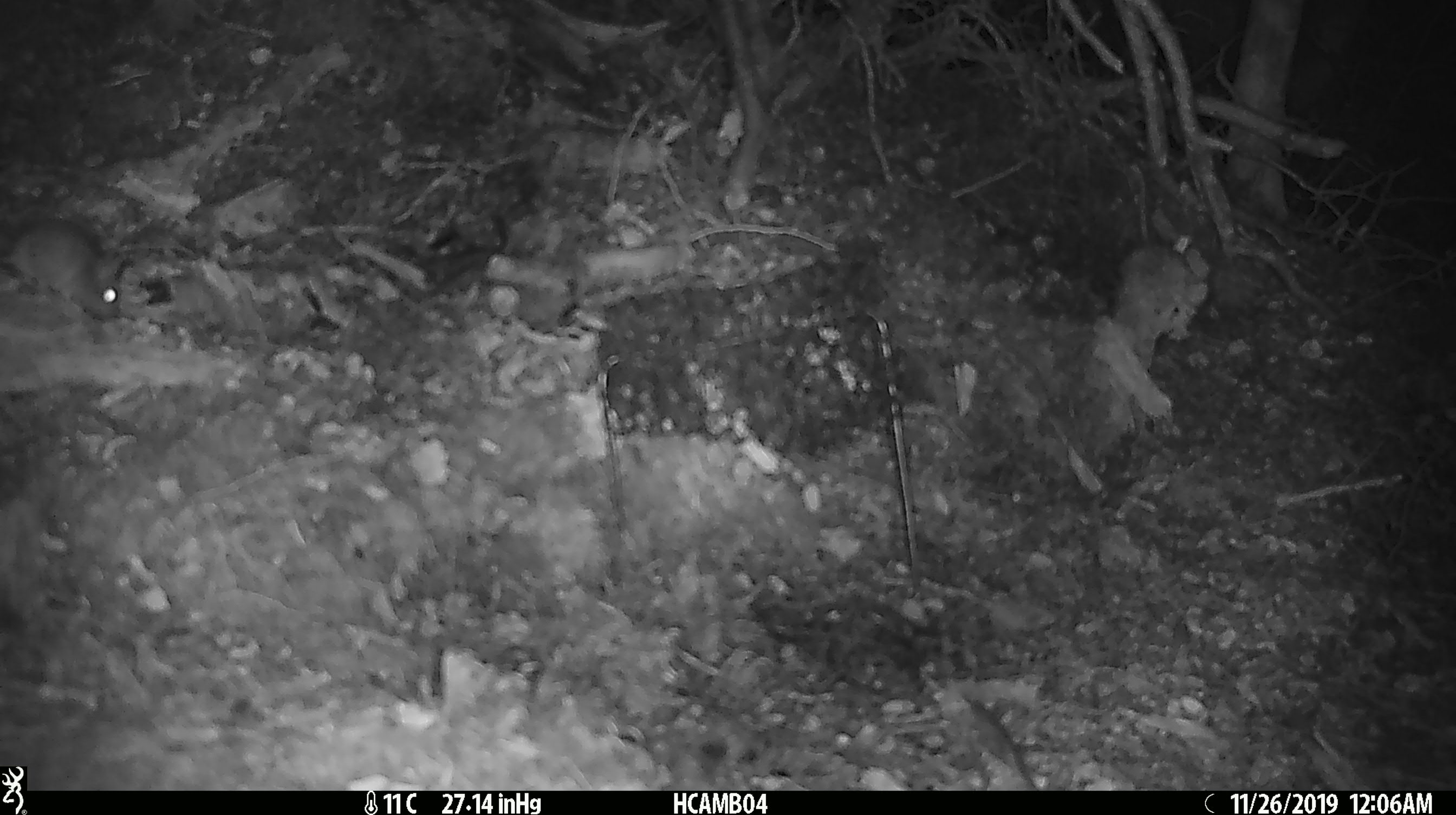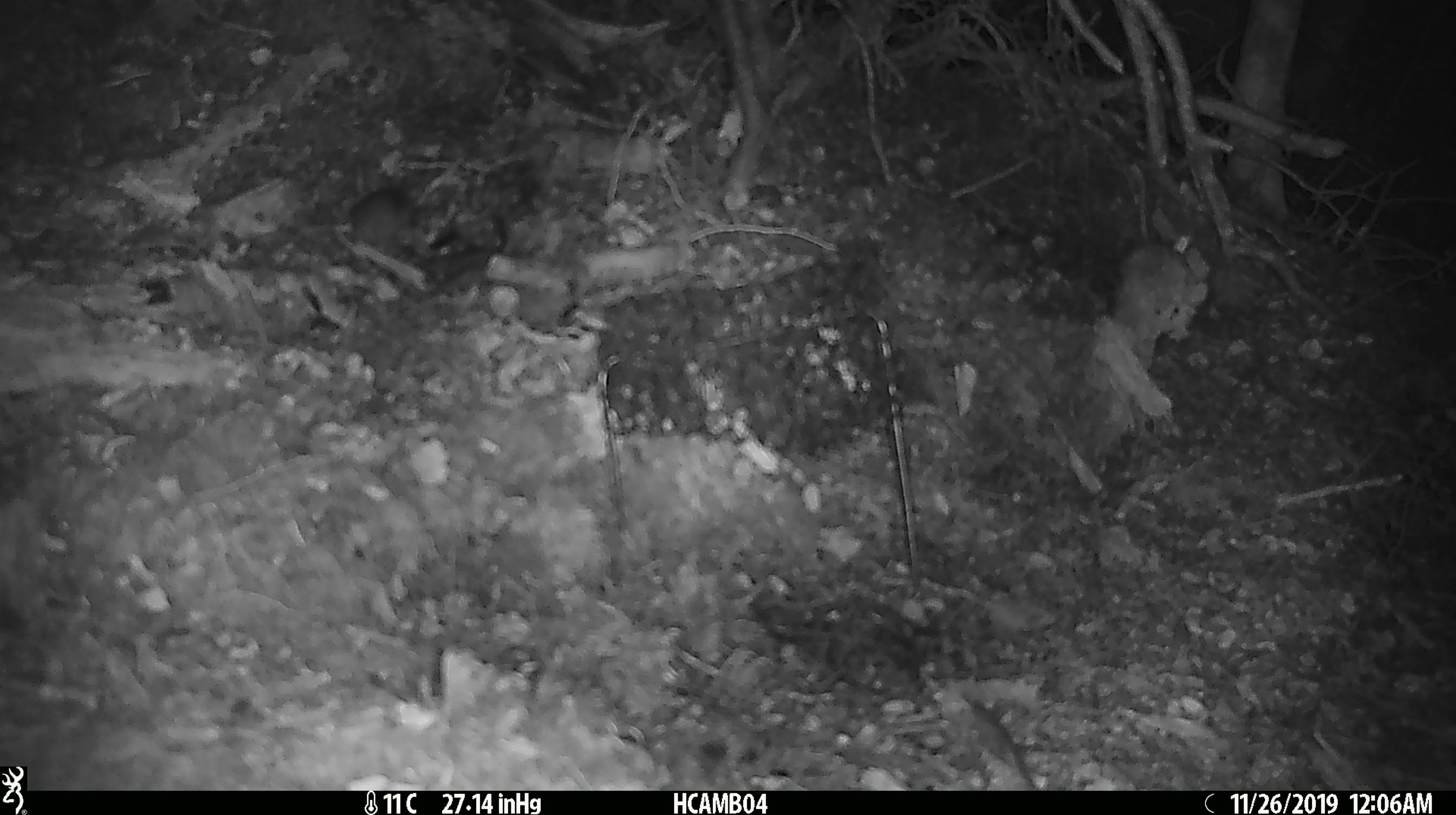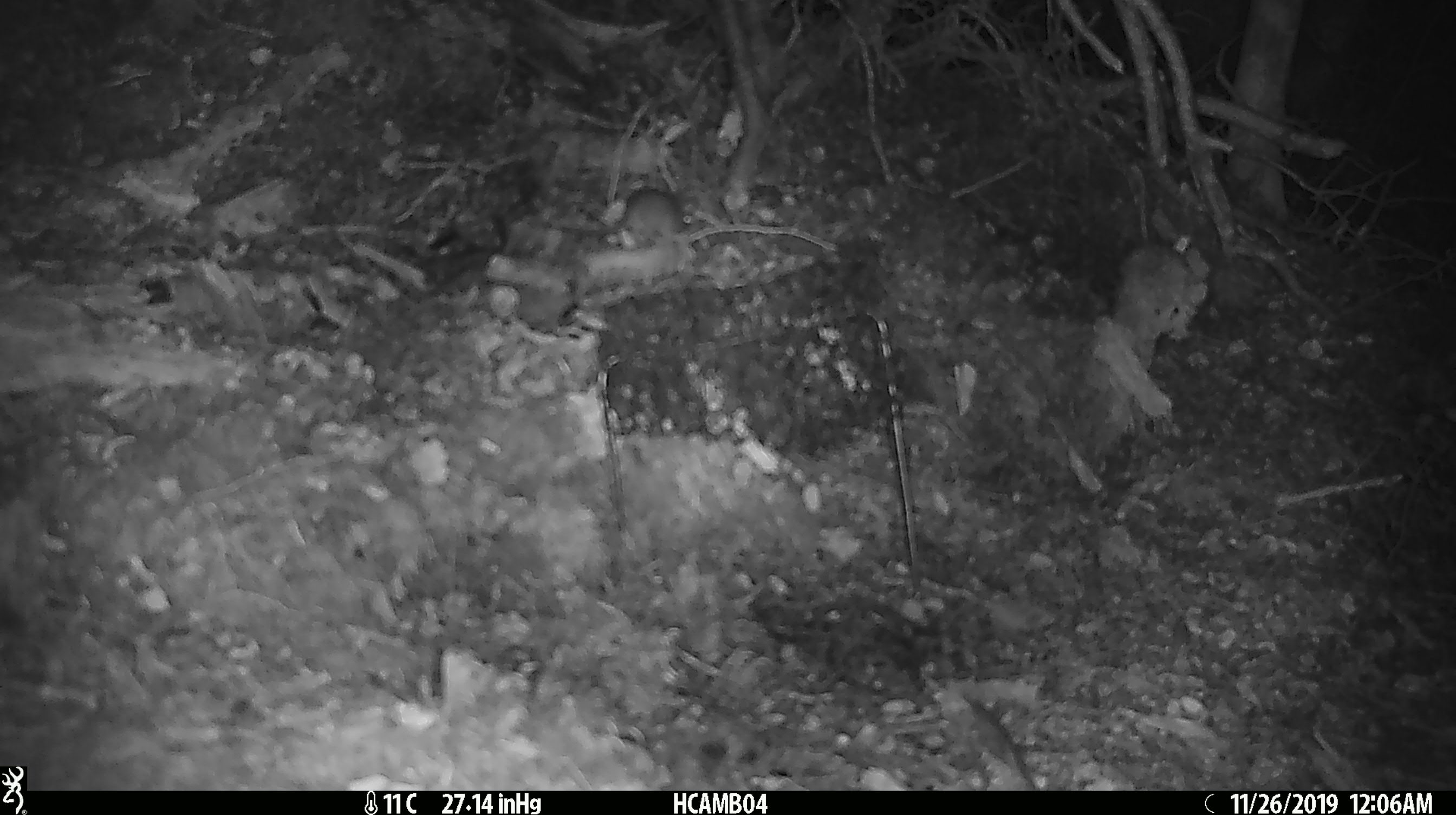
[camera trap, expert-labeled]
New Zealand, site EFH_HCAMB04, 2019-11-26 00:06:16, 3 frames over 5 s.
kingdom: Animalia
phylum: Chordata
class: Mammalia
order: Rodentia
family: Muridae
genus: Mus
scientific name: Mus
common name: mouse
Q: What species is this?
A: Mouse (Mus).